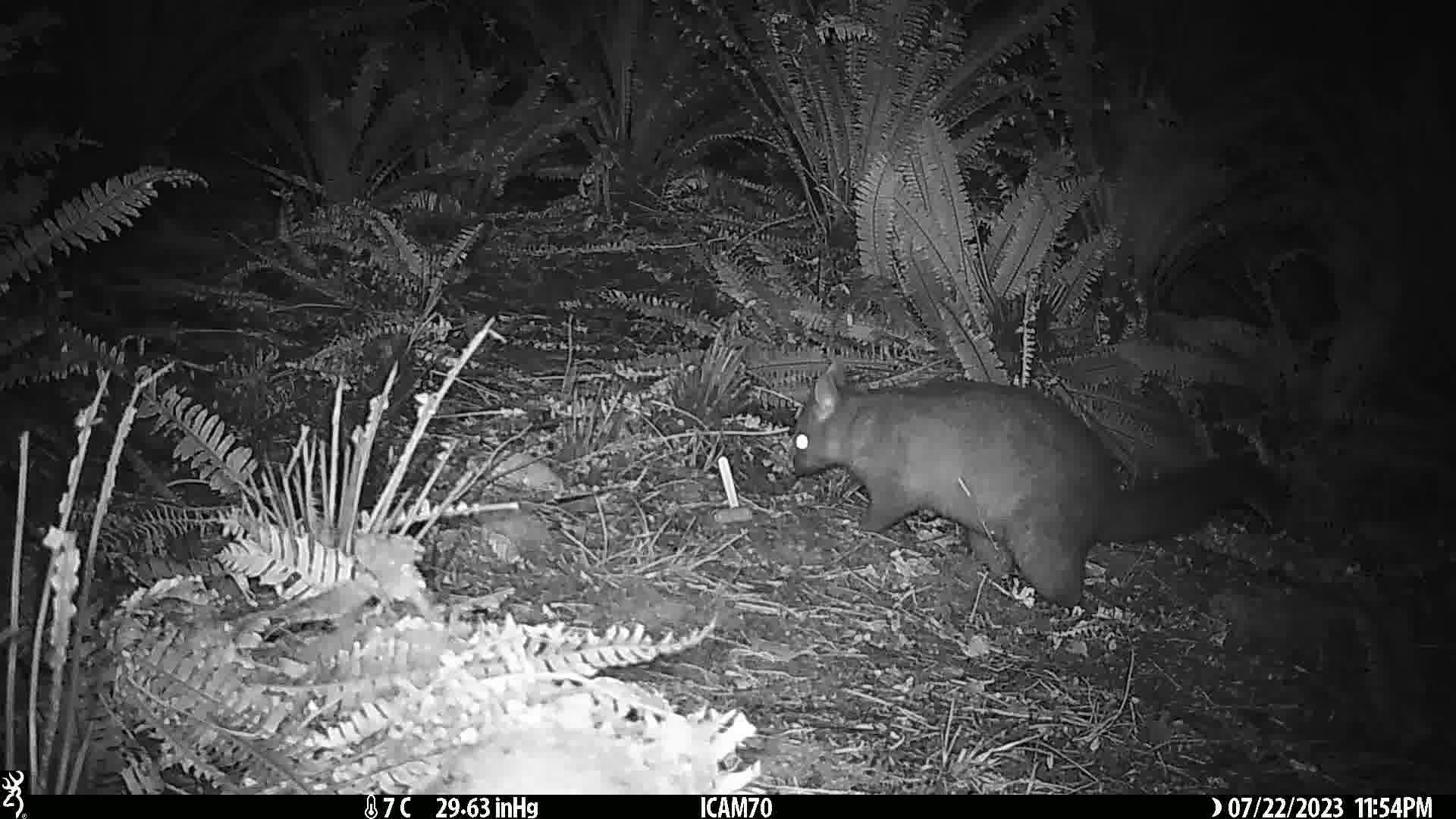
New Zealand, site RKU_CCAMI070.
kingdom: Animalia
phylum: Chordata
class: Mammalia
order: Diprotodontia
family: Phalangeridae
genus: Trichosurus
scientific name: Trichosurus vulpecula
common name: common brushtail possum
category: possum